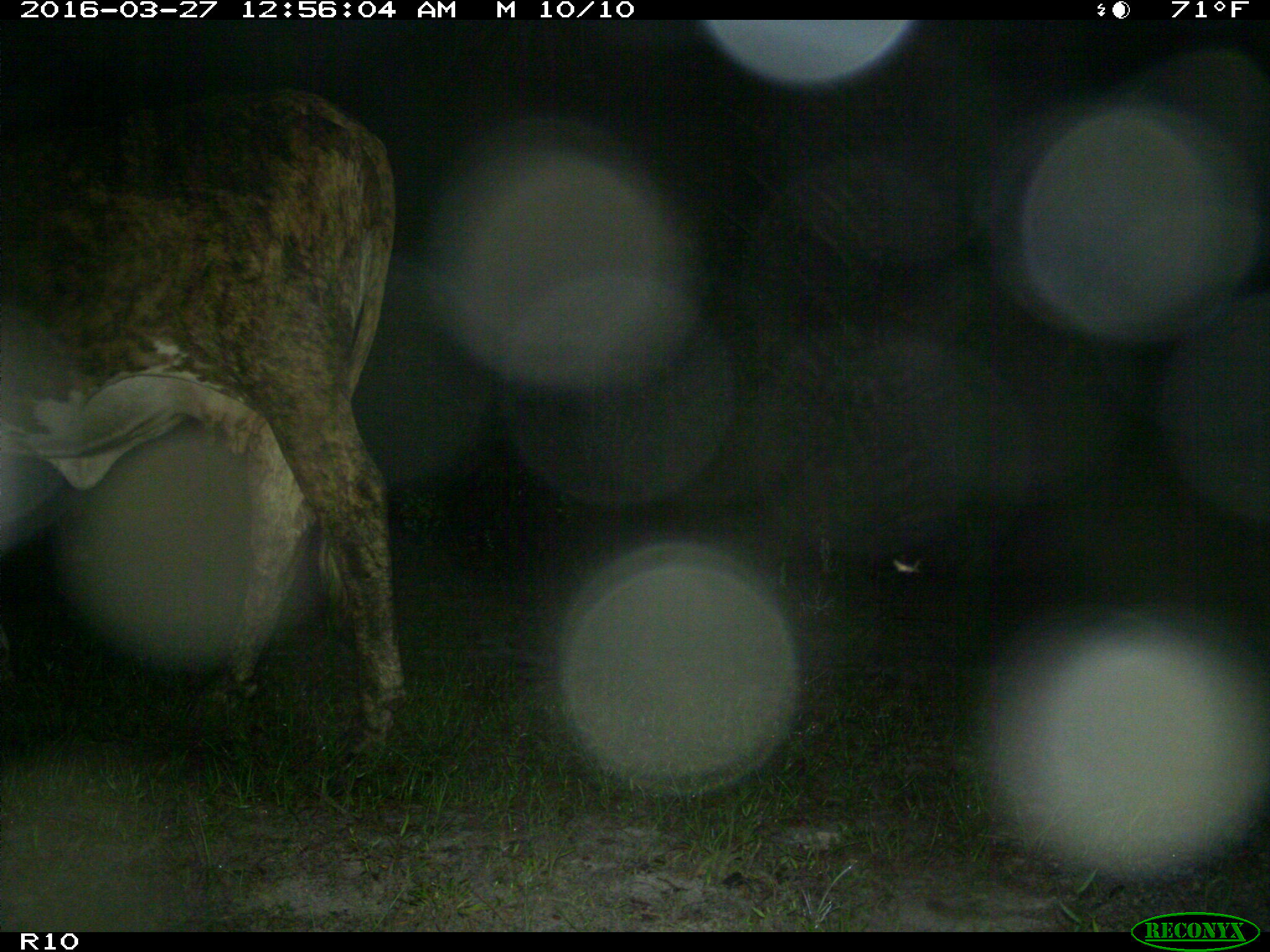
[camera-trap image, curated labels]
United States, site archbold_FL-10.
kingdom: Animalia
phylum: Chordata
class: Mammalia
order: Artiodactyla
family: Bovidae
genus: Bos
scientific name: Bos taurus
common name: domestic cow